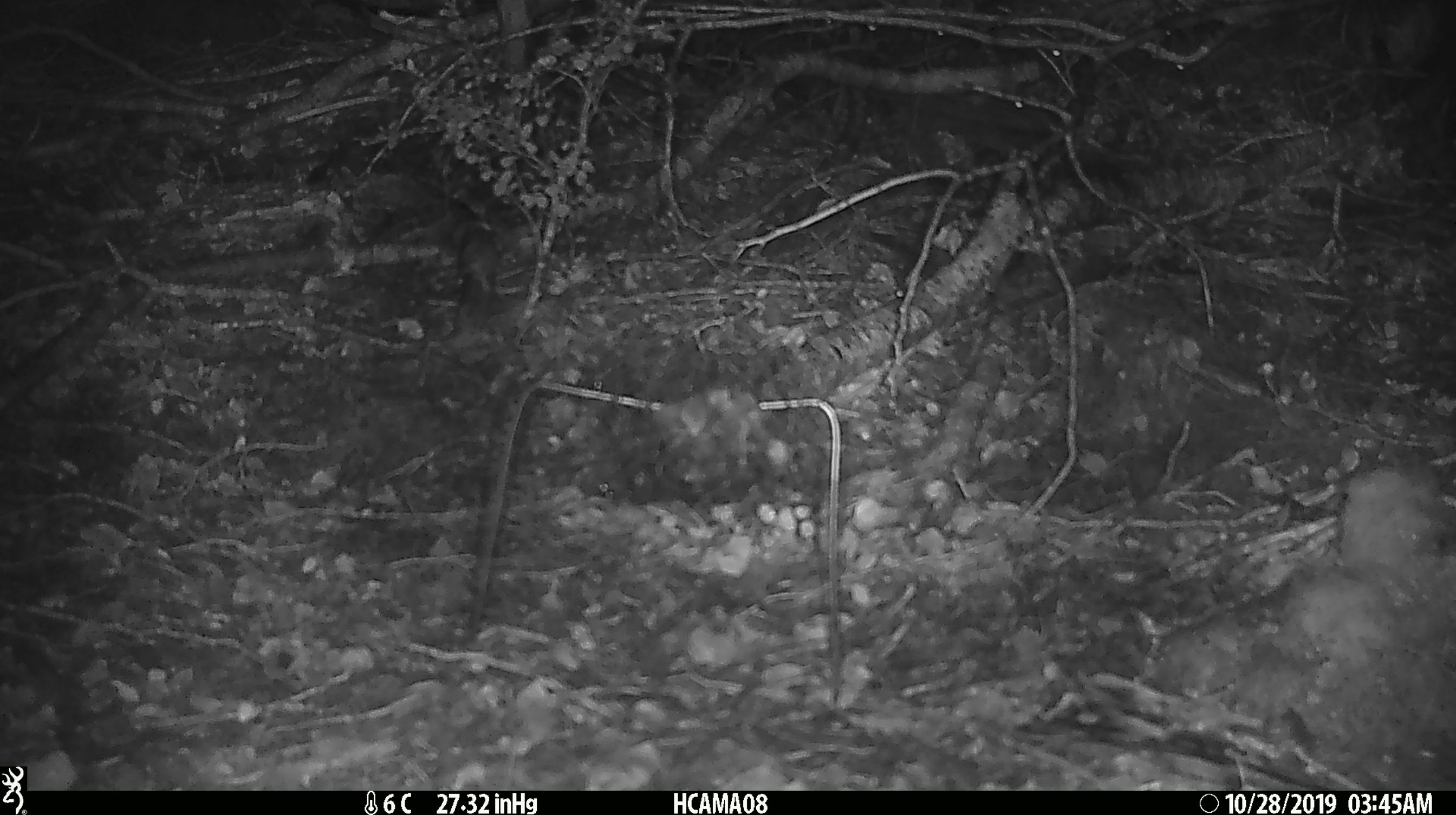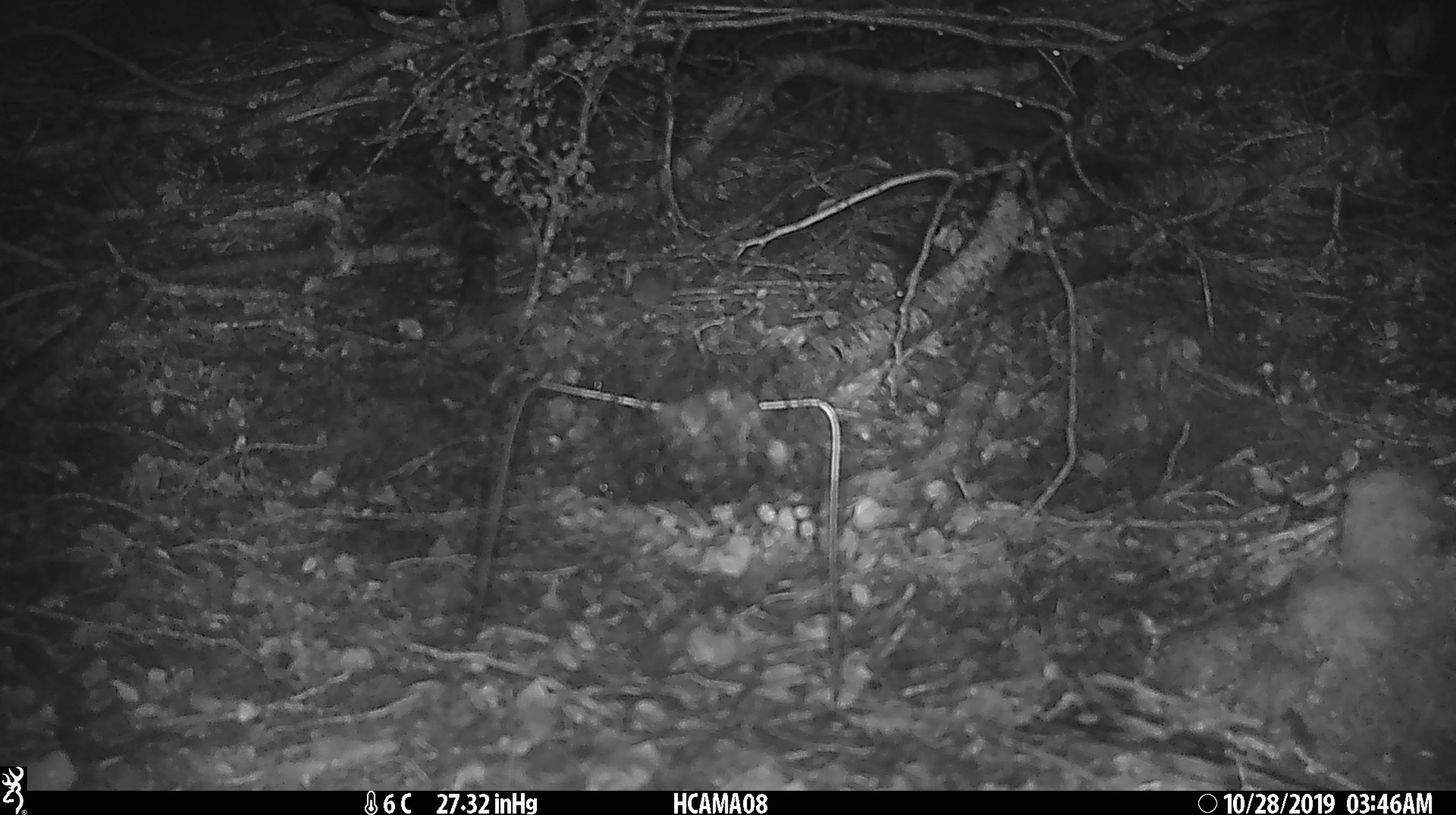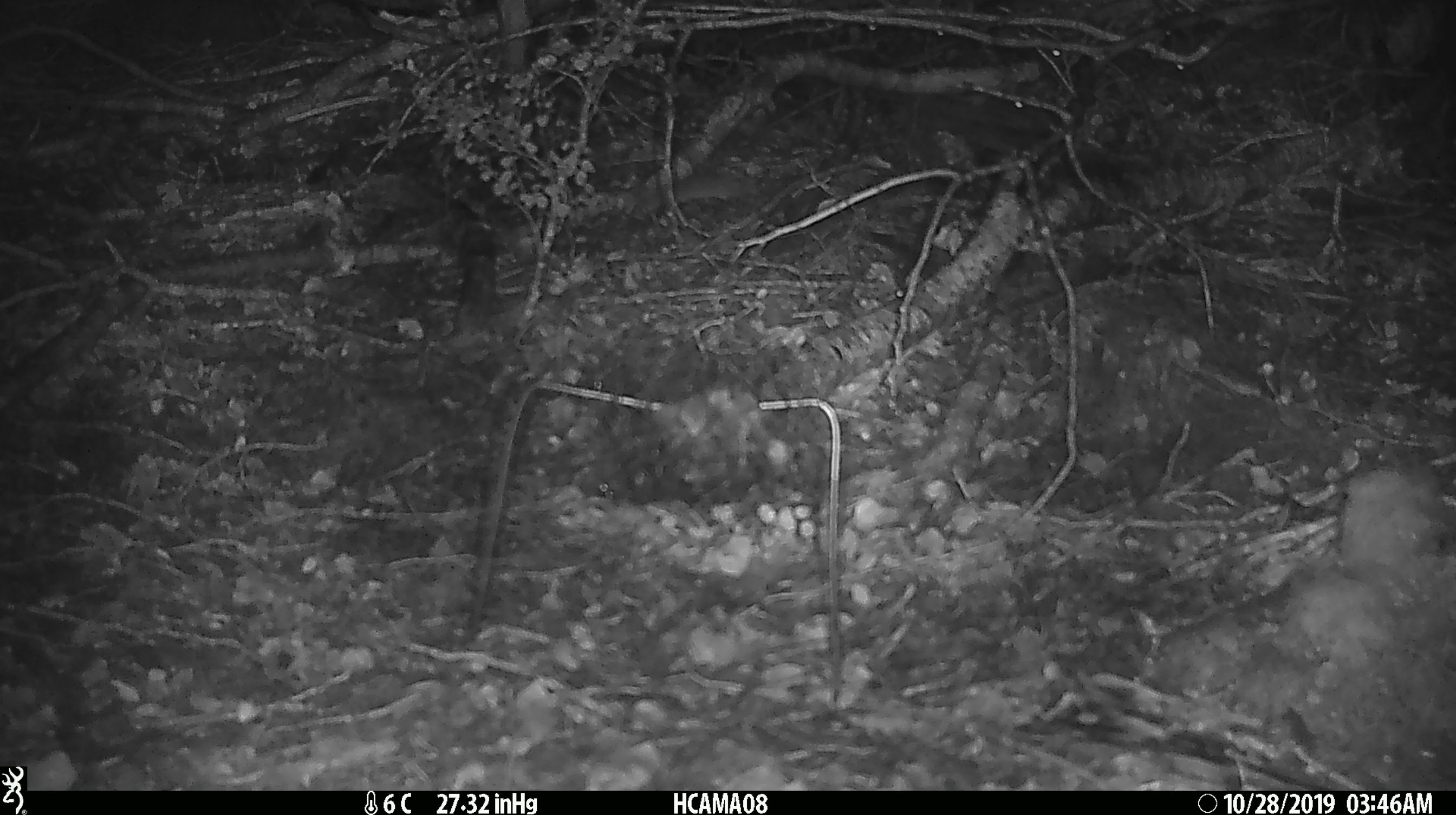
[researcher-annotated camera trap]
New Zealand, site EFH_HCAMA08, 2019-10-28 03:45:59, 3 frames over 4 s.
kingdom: Animalia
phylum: Chordata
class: Mammalia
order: Rodentia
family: Muridae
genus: Mus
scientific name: Mus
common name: mouse